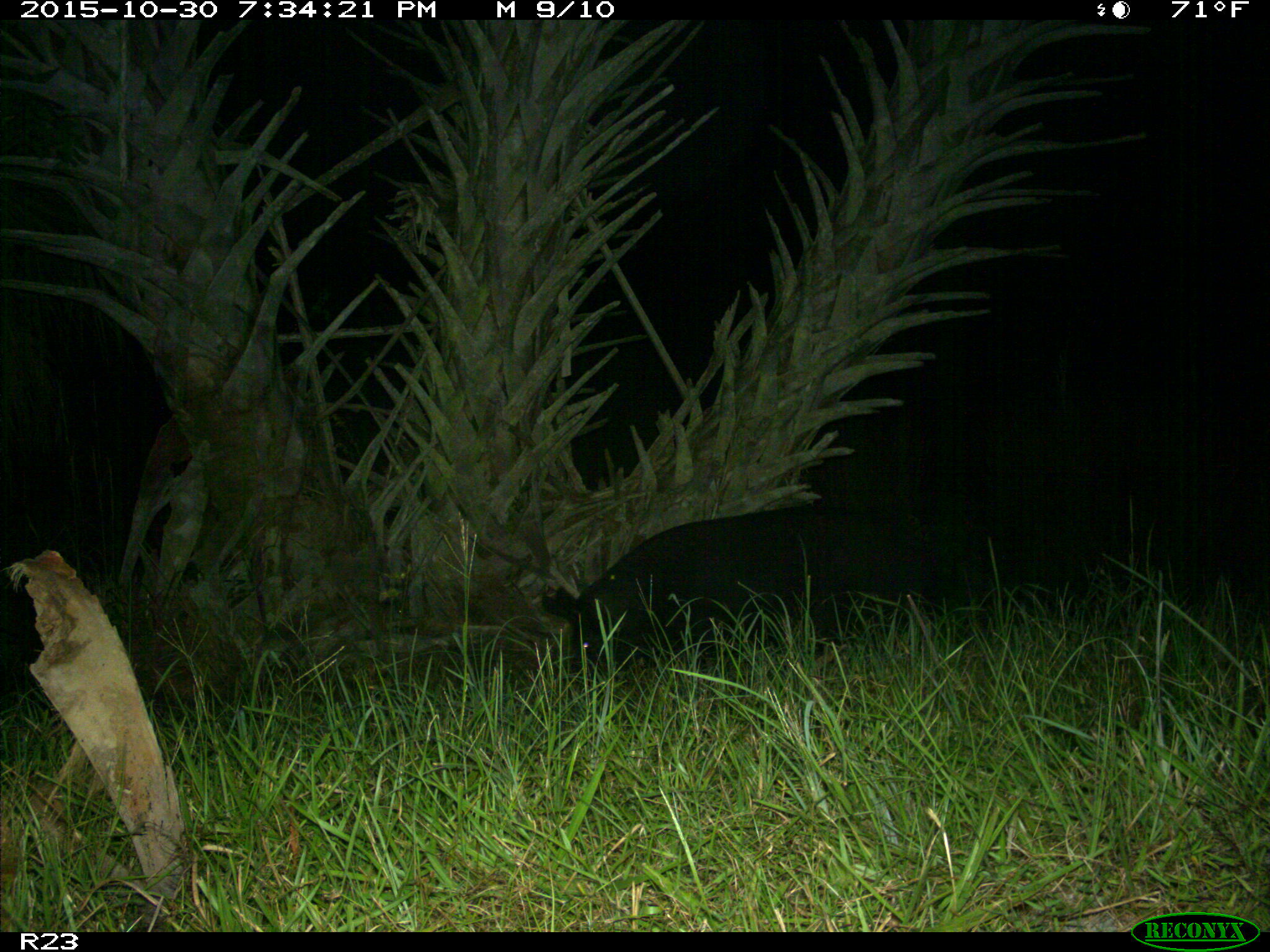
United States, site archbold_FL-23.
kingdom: Animalia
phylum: Chordata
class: Mammalia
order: Artiodactyla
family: Suidae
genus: Sus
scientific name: Sus scrofa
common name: wild boar